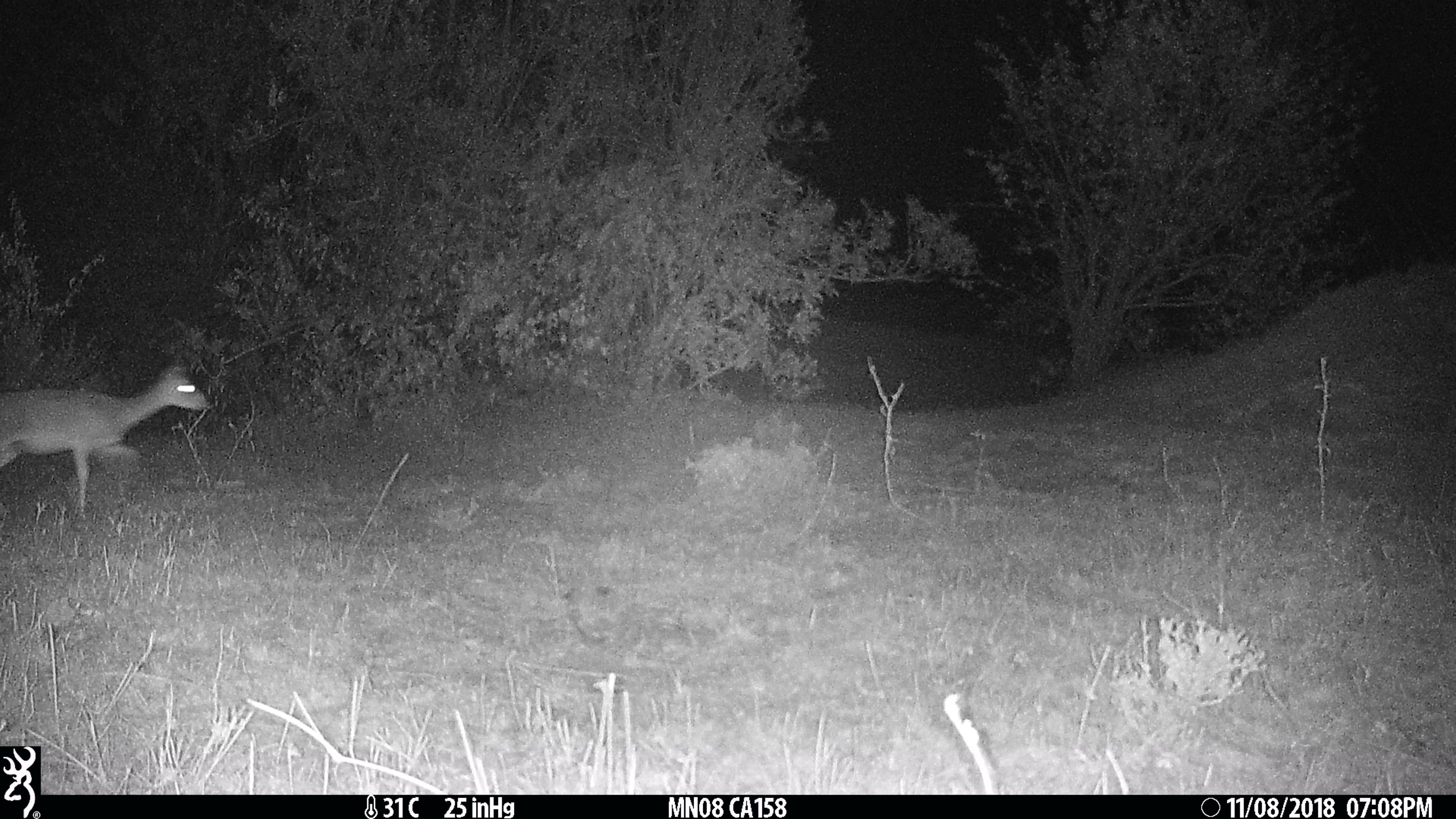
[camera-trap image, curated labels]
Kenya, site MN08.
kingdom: Animalia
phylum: Chordata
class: Mammalia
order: Artiodactyla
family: Bovidae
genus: Madoqua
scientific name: Madoqua kirkii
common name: kirk's dik-dik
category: dikdik